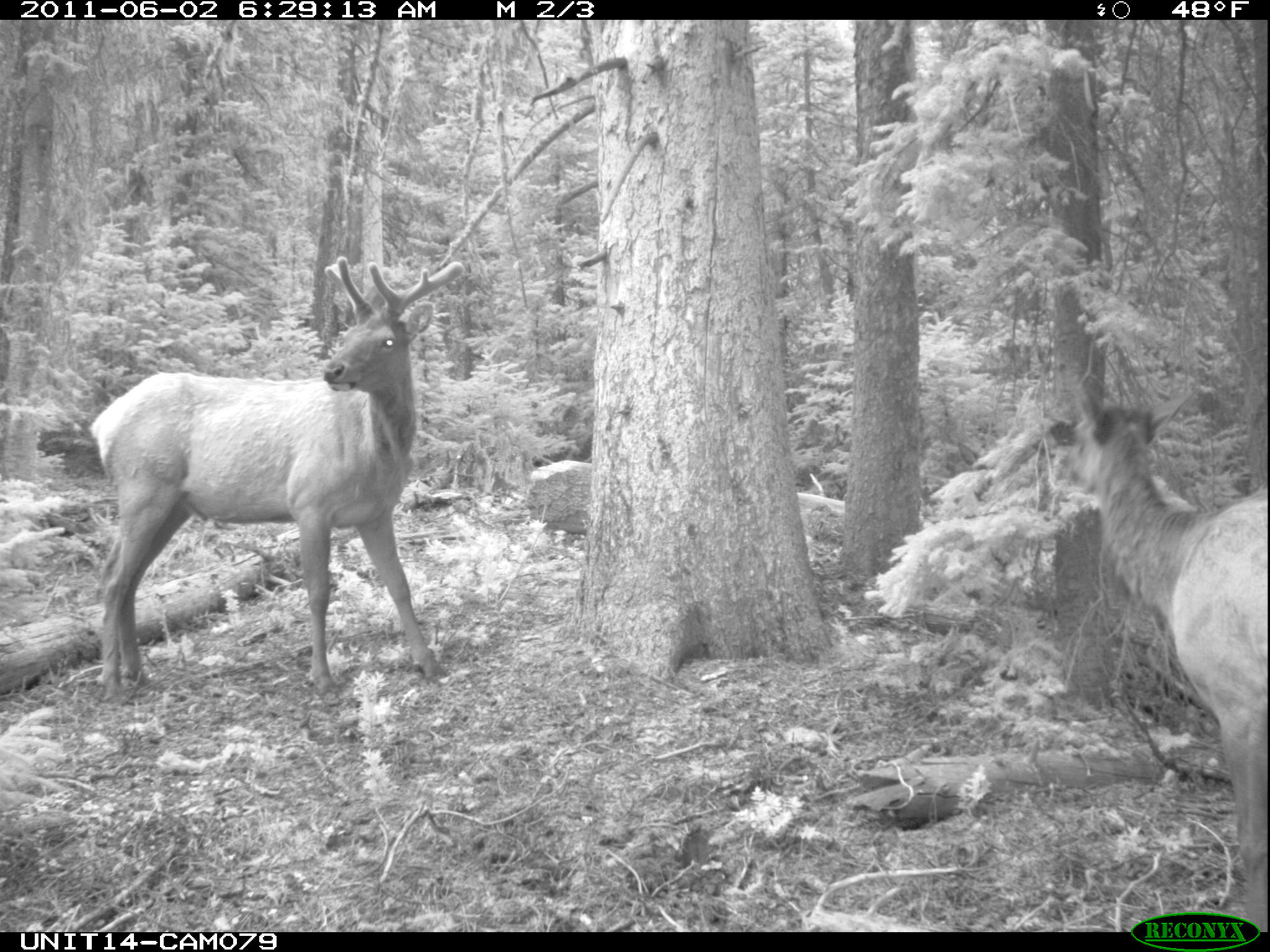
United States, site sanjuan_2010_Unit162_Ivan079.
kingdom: Animalia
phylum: Chordata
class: Mammalia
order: Artiodactyla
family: Cervidae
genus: Cervus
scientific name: Cervus elaphus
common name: red deer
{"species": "Cervus elaphus (red deer)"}